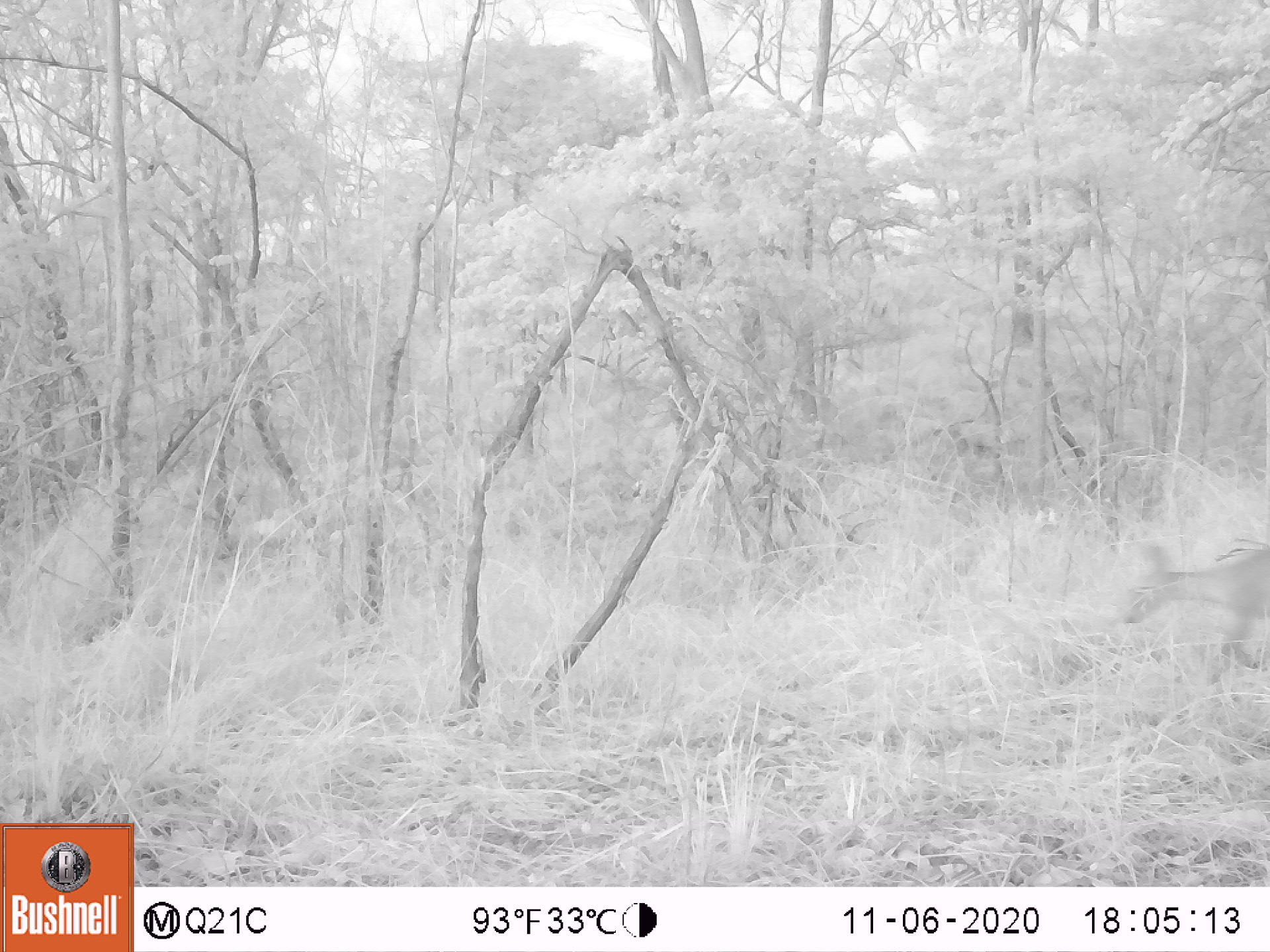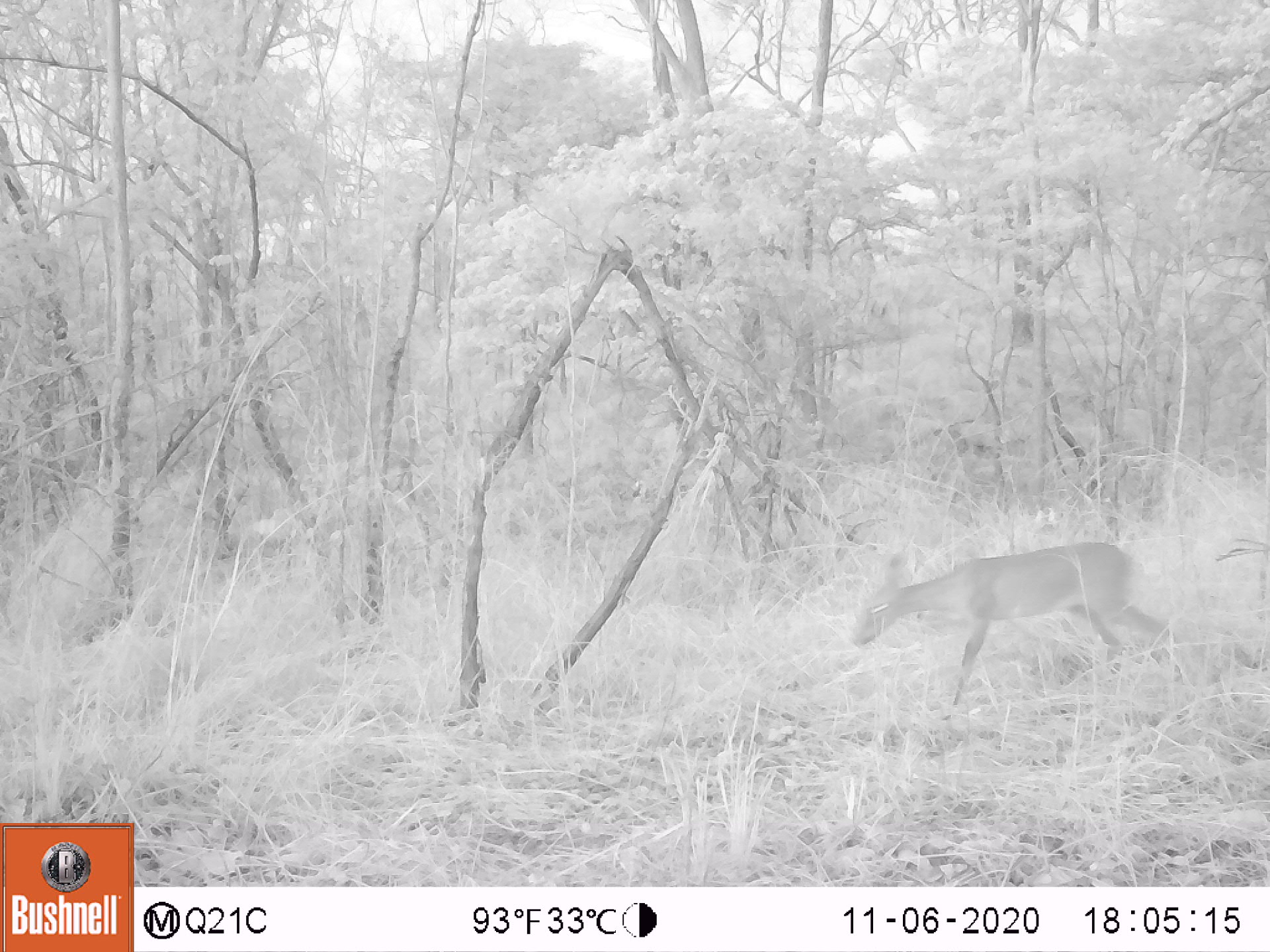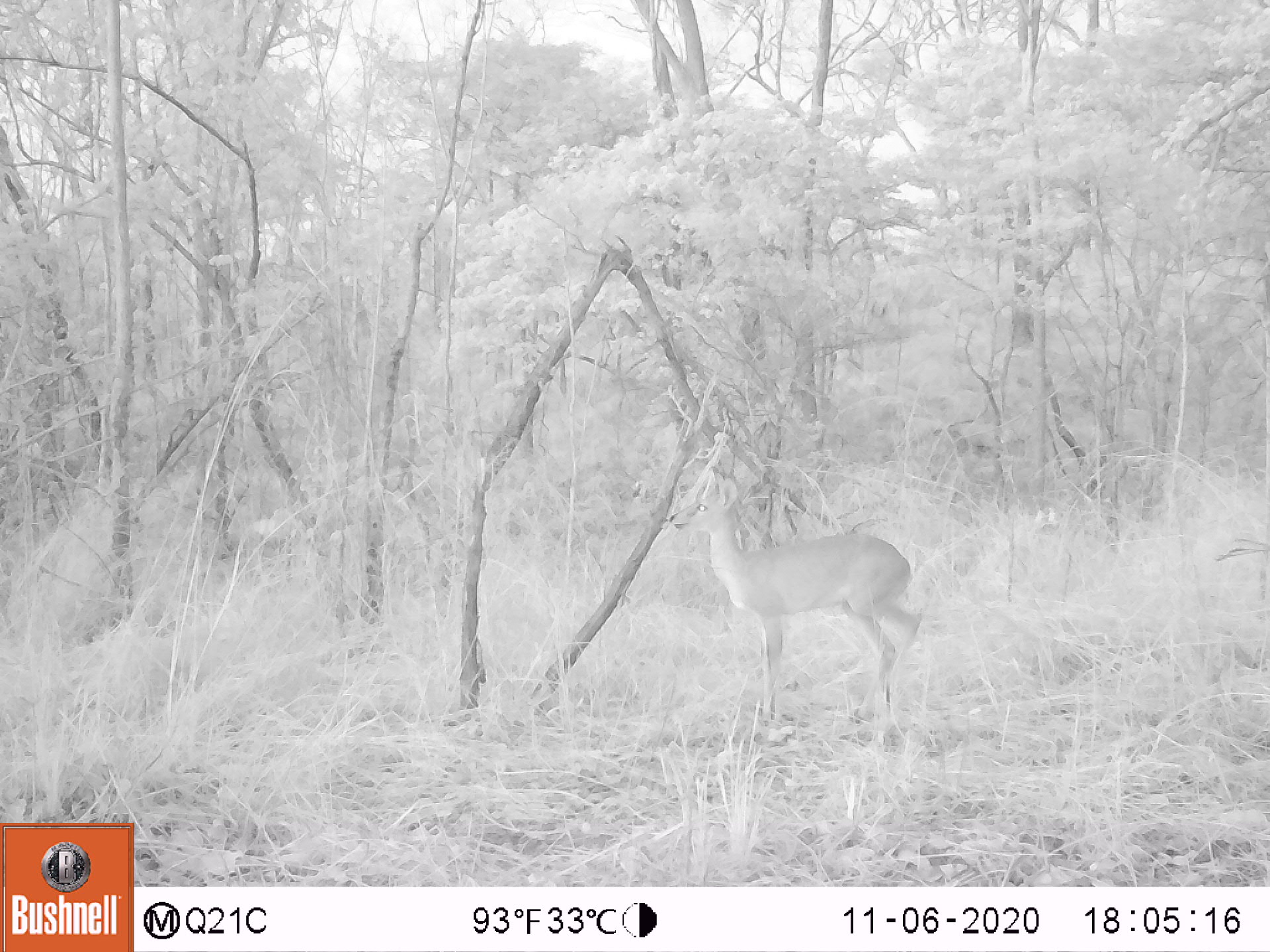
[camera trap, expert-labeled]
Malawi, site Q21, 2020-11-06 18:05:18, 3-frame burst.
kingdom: Animalia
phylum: Chordata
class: Mammalia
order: Artiodactyla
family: Bovidae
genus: Sylvicapra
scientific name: Sylvicapra grimmia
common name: common duiker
Common duiker (Sylvicapra grimmia), count 1.